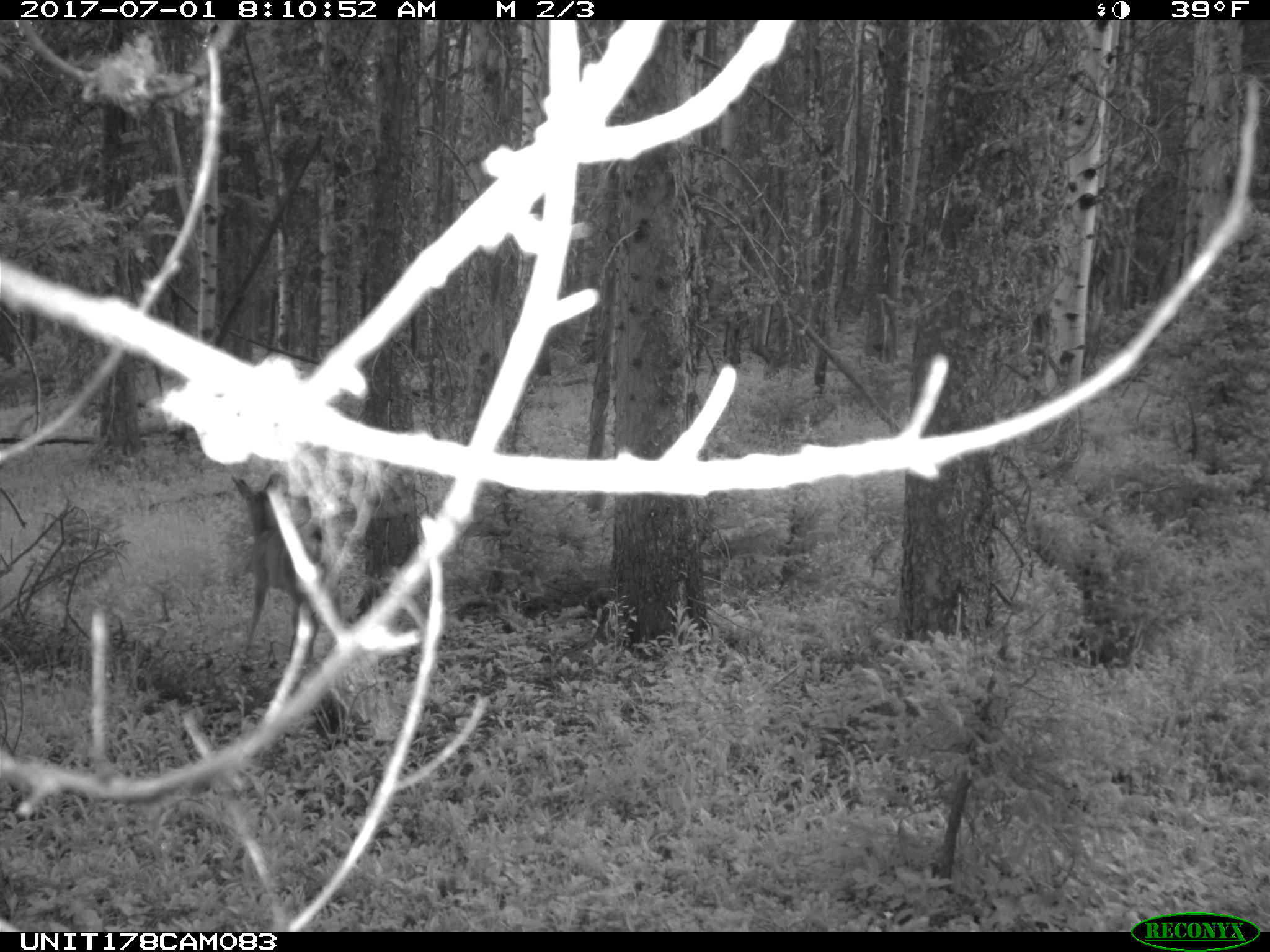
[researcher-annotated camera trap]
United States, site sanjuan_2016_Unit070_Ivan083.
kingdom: Animalia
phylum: Chordata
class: Mammalia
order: Artiodactyla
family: Cervidae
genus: Odocoileus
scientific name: Odocoileus hemionus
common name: mule deer